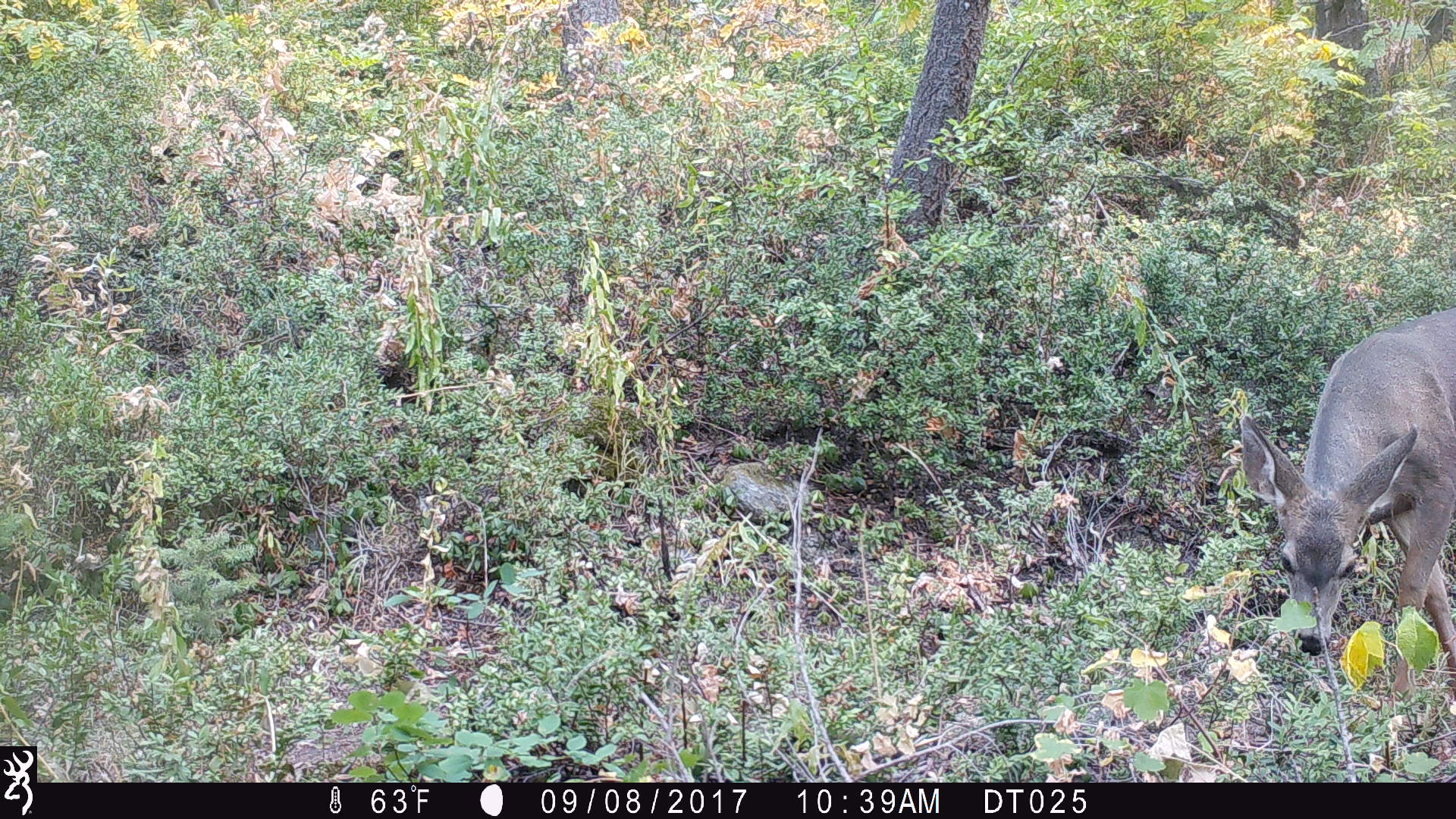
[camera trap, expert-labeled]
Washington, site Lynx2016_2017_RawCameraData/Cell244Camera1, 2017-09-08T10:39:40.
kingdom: Animalia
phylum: Chordata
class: Mammalia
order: Artiodactyla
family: Cervidae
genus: Odocoileus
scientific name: Odocoileus hemionus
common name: mule deer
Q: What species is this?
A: Odocoileus hemionus (mule deer).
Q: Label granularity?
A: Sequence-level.